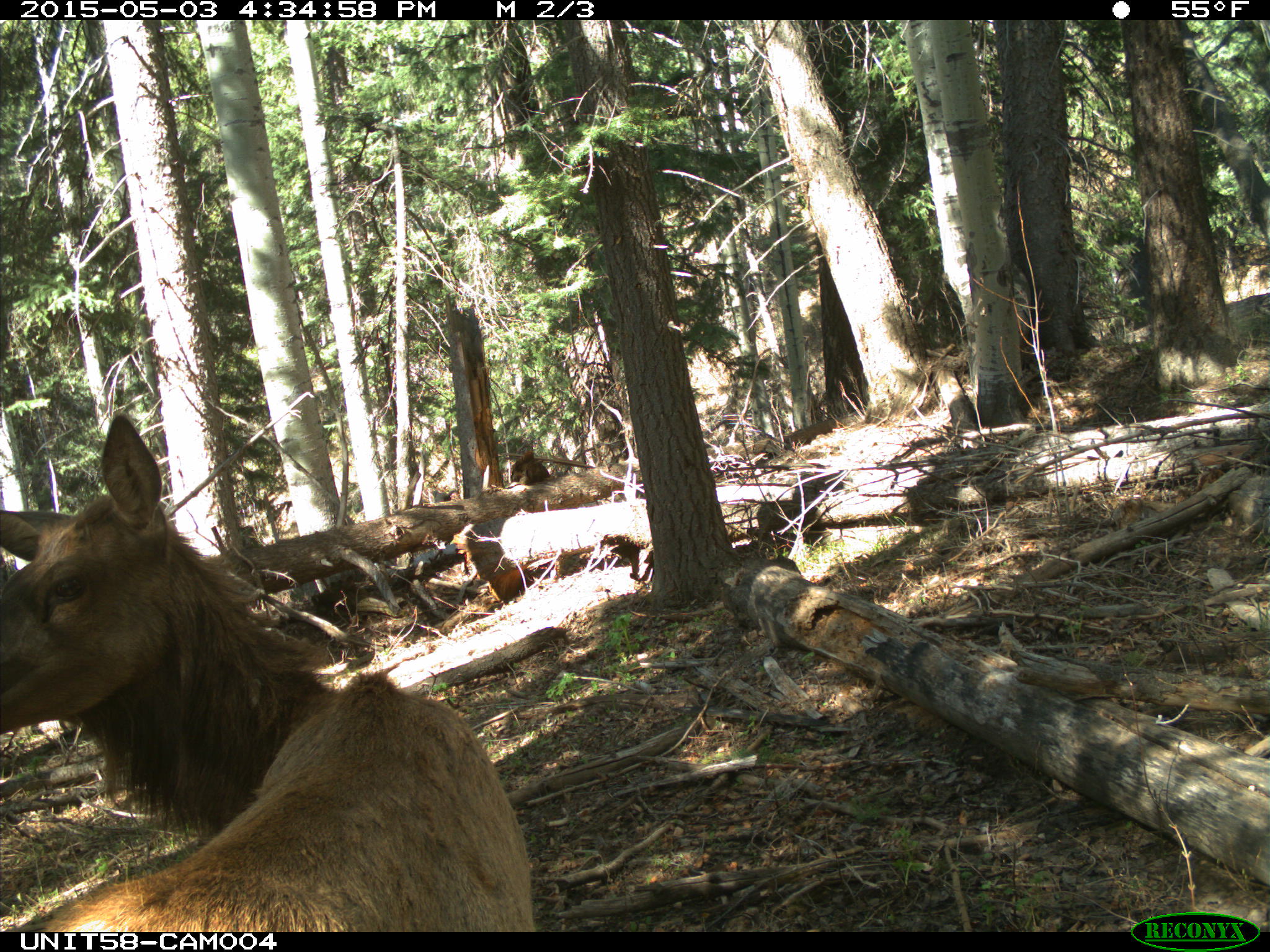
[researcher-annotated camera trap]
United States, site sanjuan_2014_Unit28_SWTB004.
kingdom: Animalia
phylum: Chordata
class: Mammalia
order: Artiodactyla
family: Cervidae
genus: Cervus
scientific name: Cervus elaphus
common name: red deer